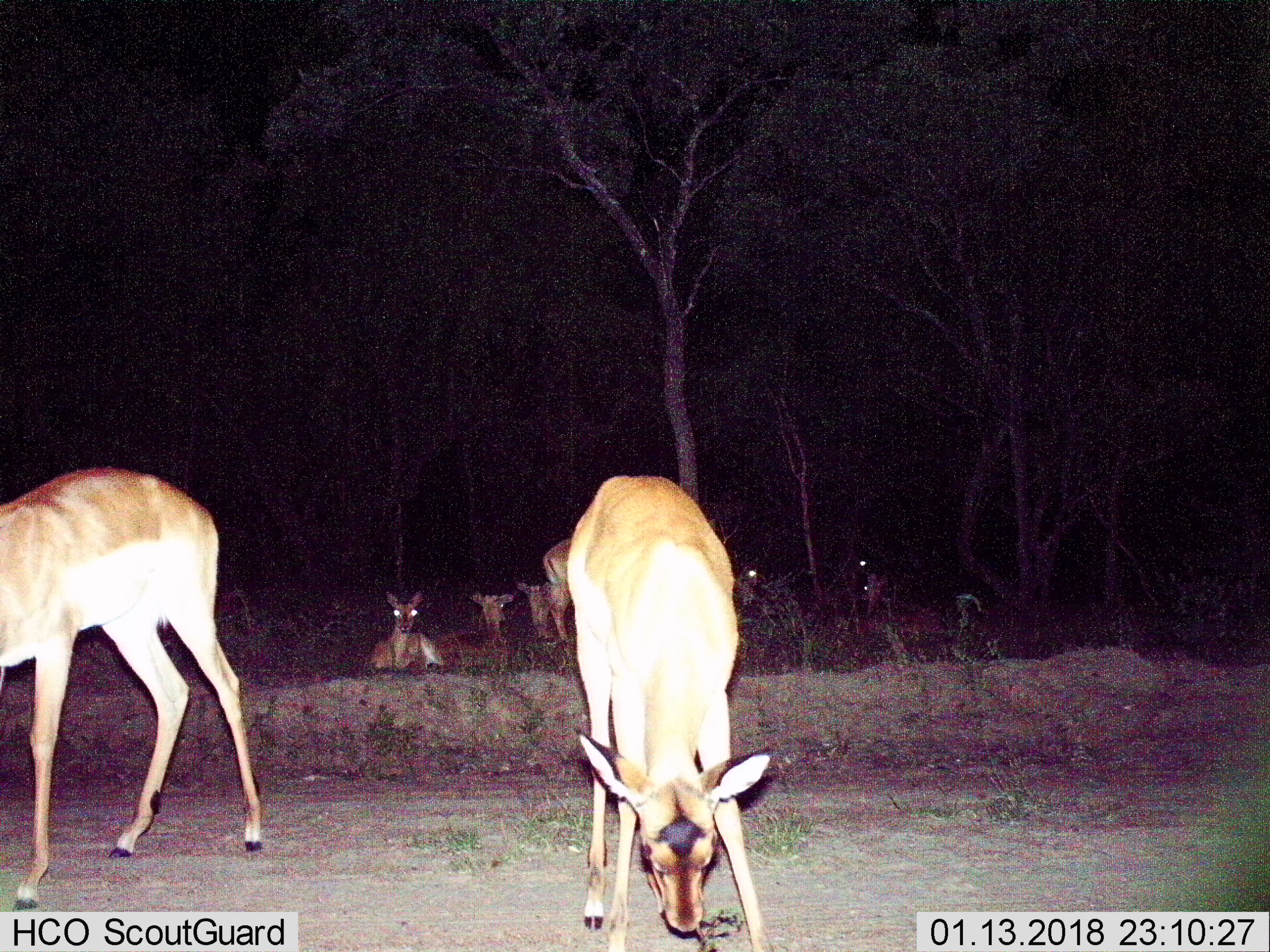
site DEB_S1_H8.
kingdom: Animalia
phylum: Chordata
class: Mammalia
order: Artiodactyla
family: Bovidae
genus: Aepyceros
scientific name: Aepyceros melampus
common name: impala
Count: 9.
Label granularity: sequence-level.